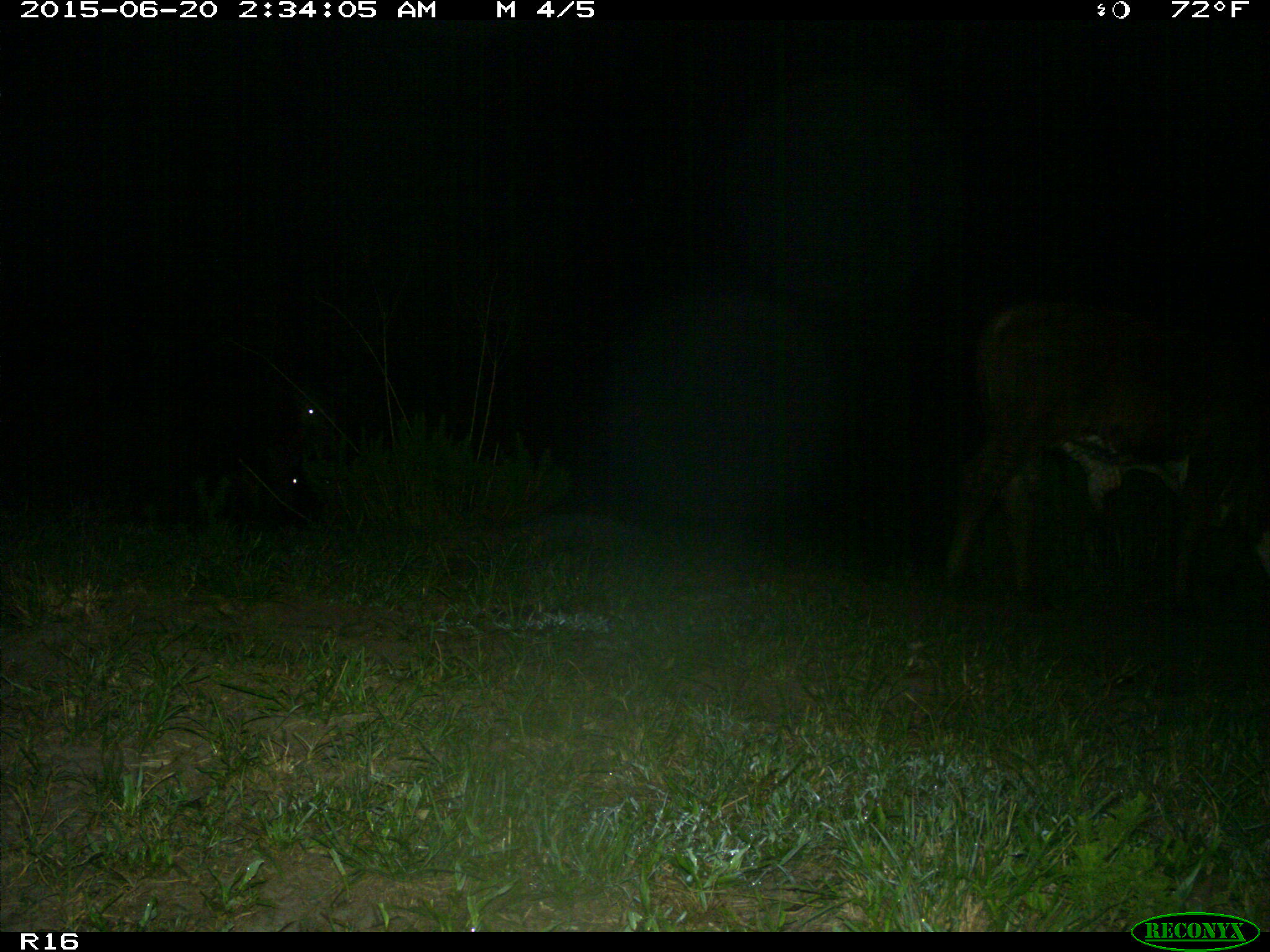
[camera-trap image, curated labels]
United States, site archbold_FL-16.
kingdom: Animalia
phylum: Chordata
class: Mammalia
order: Artiodactyla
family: Bovidae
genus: Bos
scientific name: Bos taurus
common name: domestic cow